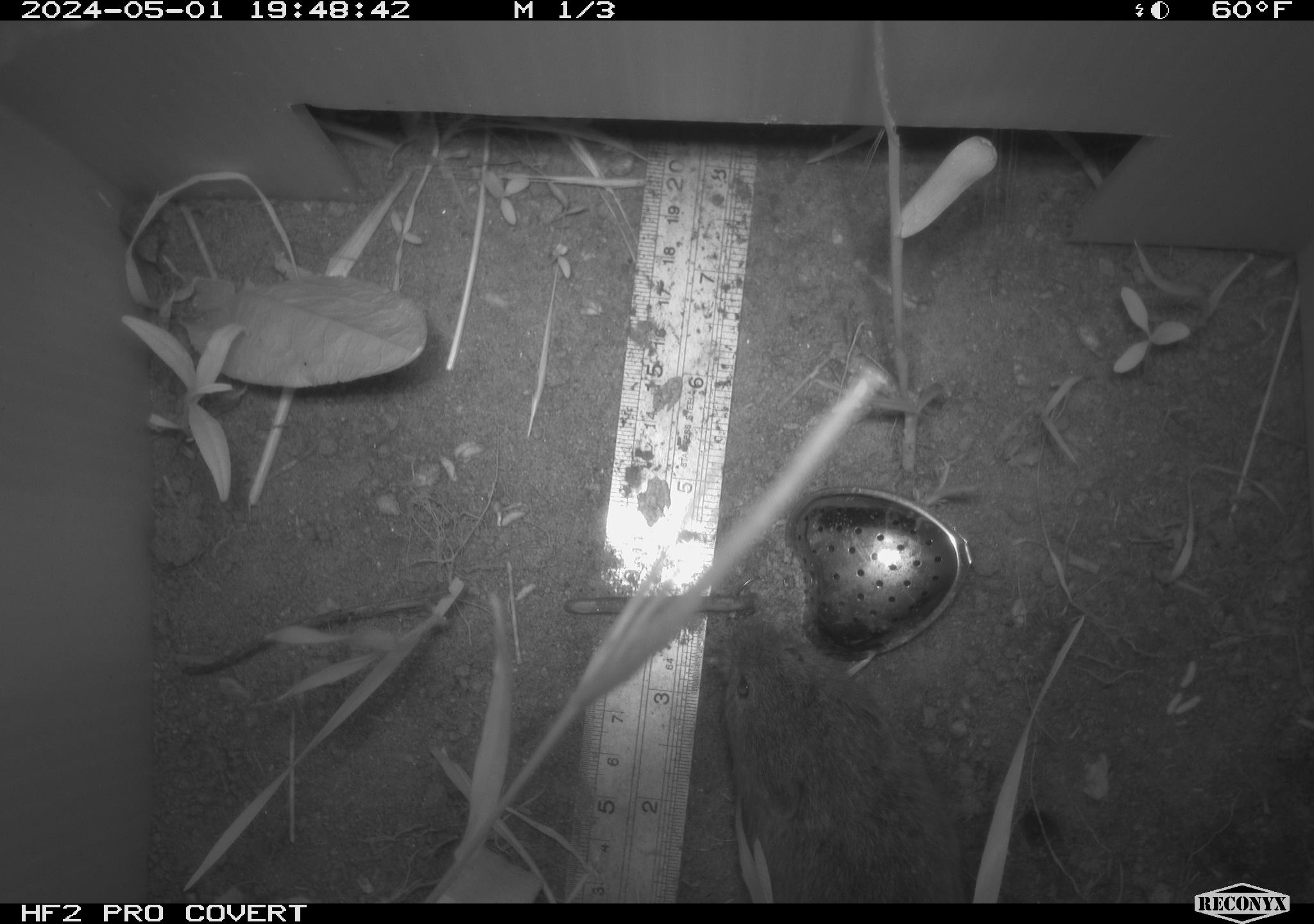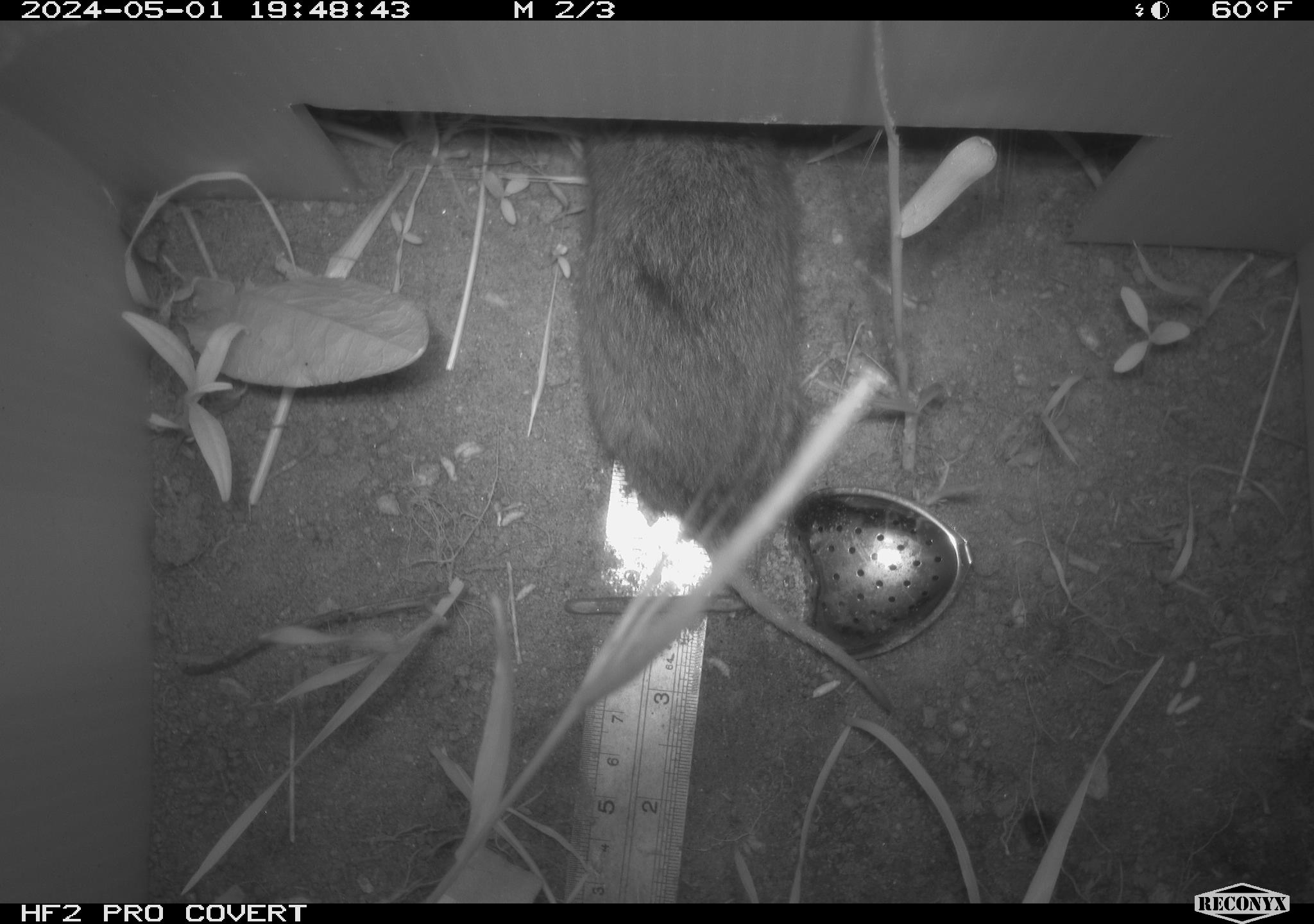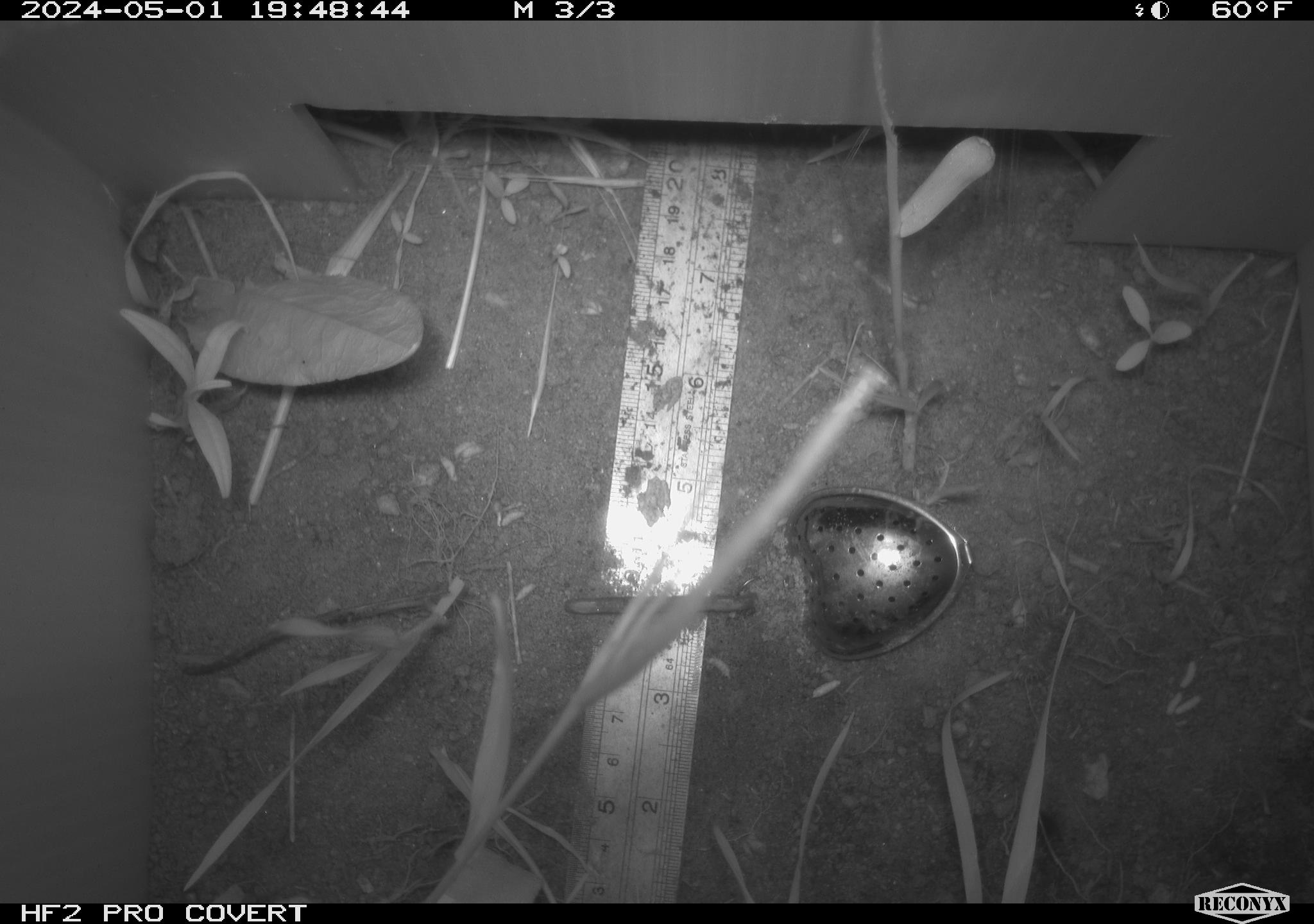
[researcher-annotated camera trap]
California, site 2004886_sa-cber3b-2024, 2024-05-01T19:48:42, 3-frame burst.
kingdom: Animalia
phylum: Chordata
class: Mammalia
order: Rodentia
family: Cricetidae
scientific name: Arvicolinae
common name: voles, lemmings, and muskrats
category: arvicolinae subfamily